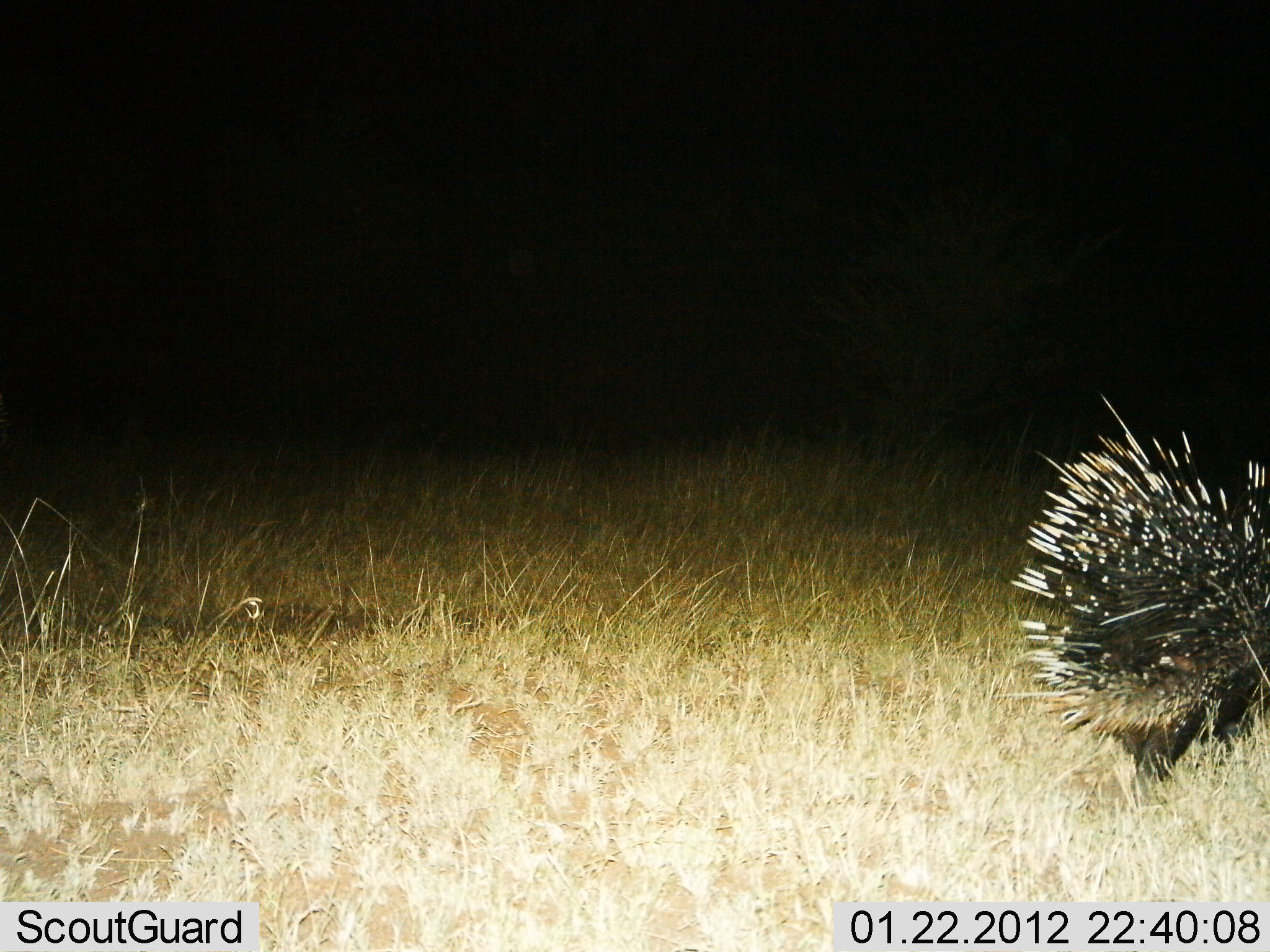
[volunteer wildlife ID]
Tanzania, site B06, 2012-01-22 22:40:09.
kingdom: Animalia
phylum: Chordata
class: Mammalia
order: Rodentia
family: Hystricidae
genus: Hystrix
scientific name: Hystrix cristata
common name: crested porcupine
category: porcupine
Porcupine (crested porcupine) (Hystrix cristata), count 1. Behavior (volunteer vote fractions): standing 43%, resting 0%, moving 61%, interacting 0%. Young present (vote fraction): 0%. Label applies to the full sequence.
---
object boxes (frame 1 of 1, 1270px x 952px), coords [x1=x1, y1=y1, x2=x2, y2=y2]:
animal: [x1=1012, y1=392, x2=1268, y2=808]